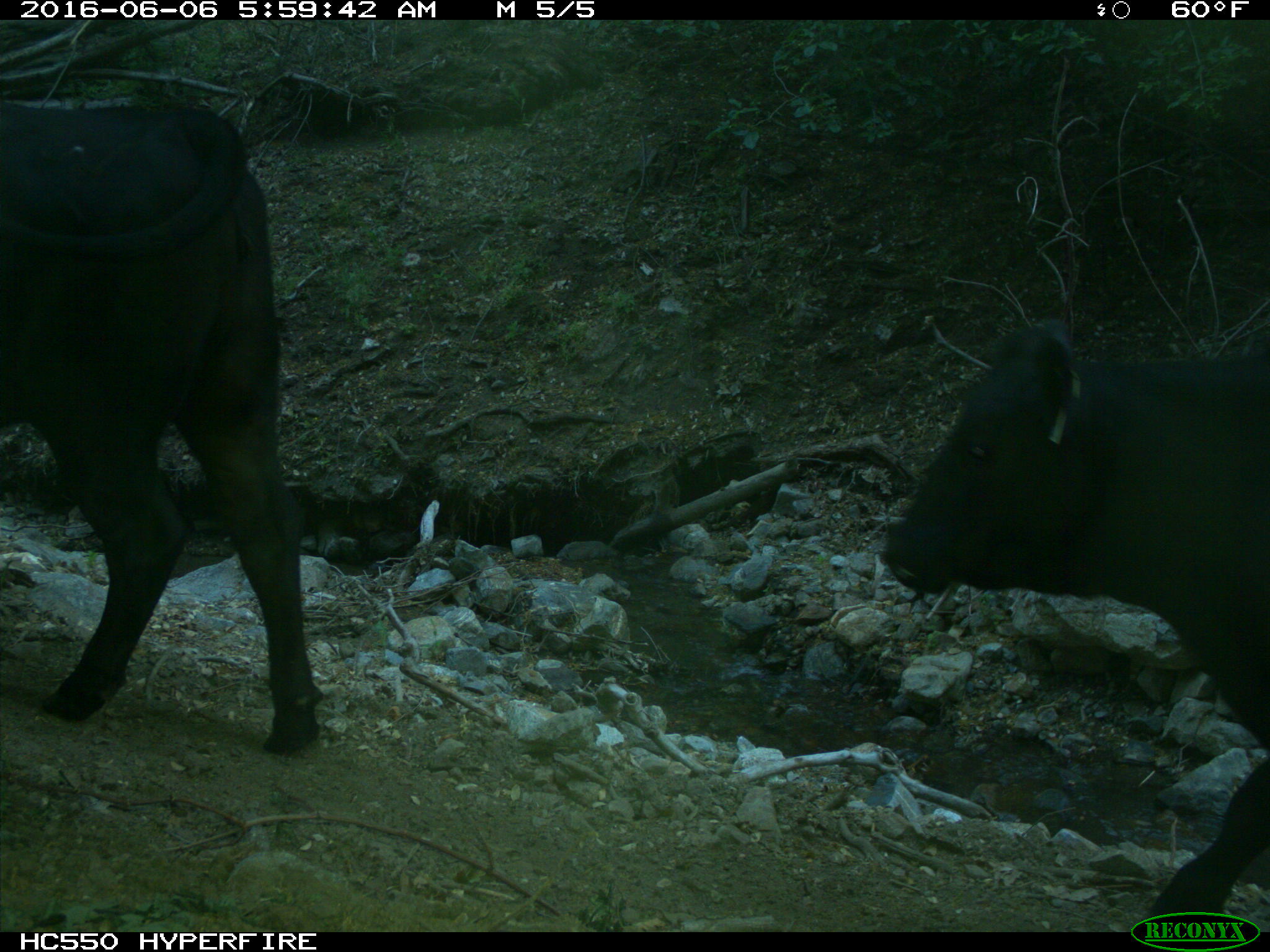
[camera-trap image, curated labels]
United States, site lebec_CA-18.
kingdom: Animalia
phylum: Chordata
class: Mammalia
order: Artiodactyla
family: Bovidae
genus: Bos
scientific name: Bos taurus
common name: domestic cow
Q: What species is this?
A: Bos taurus (domestic cow).